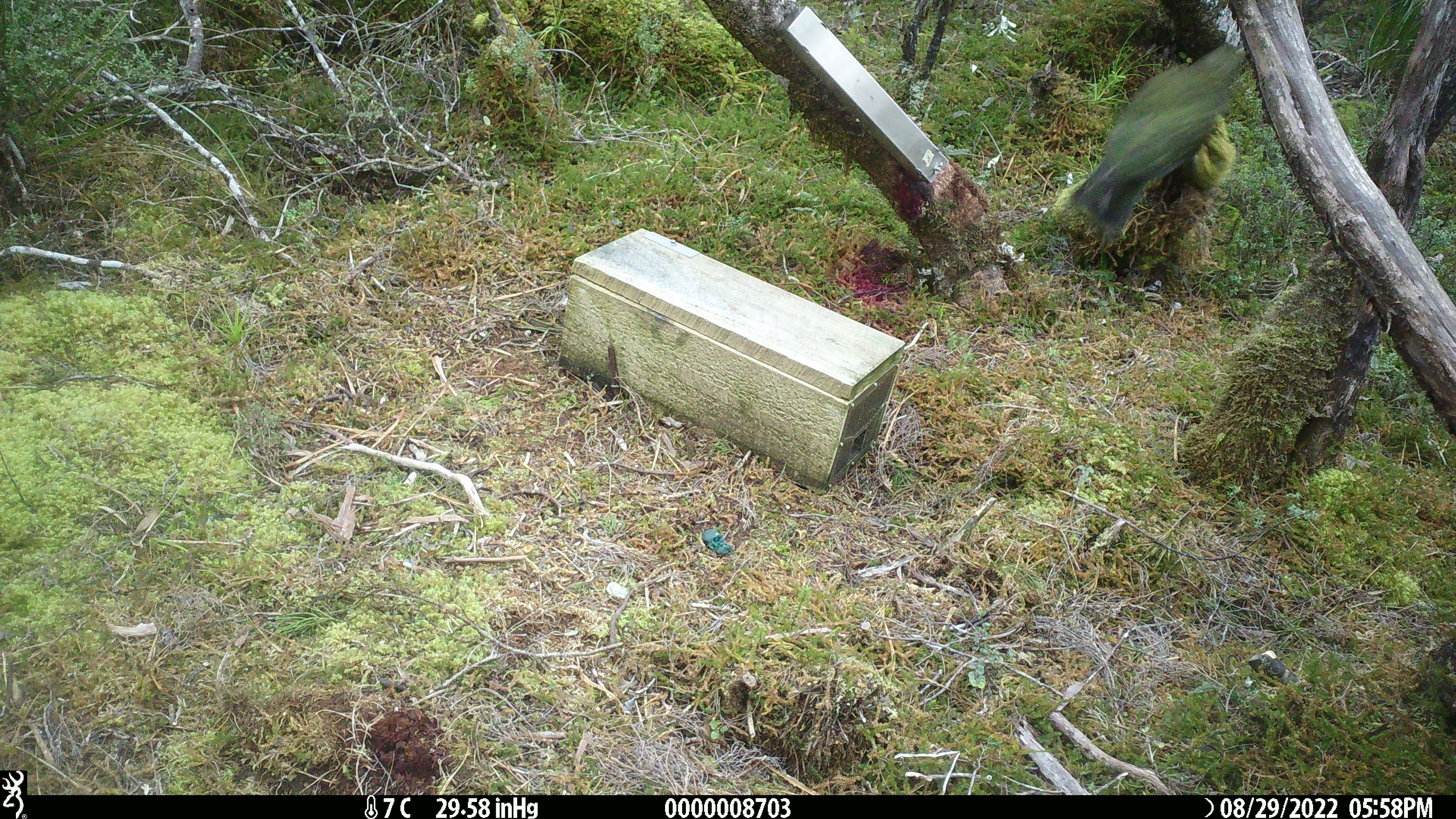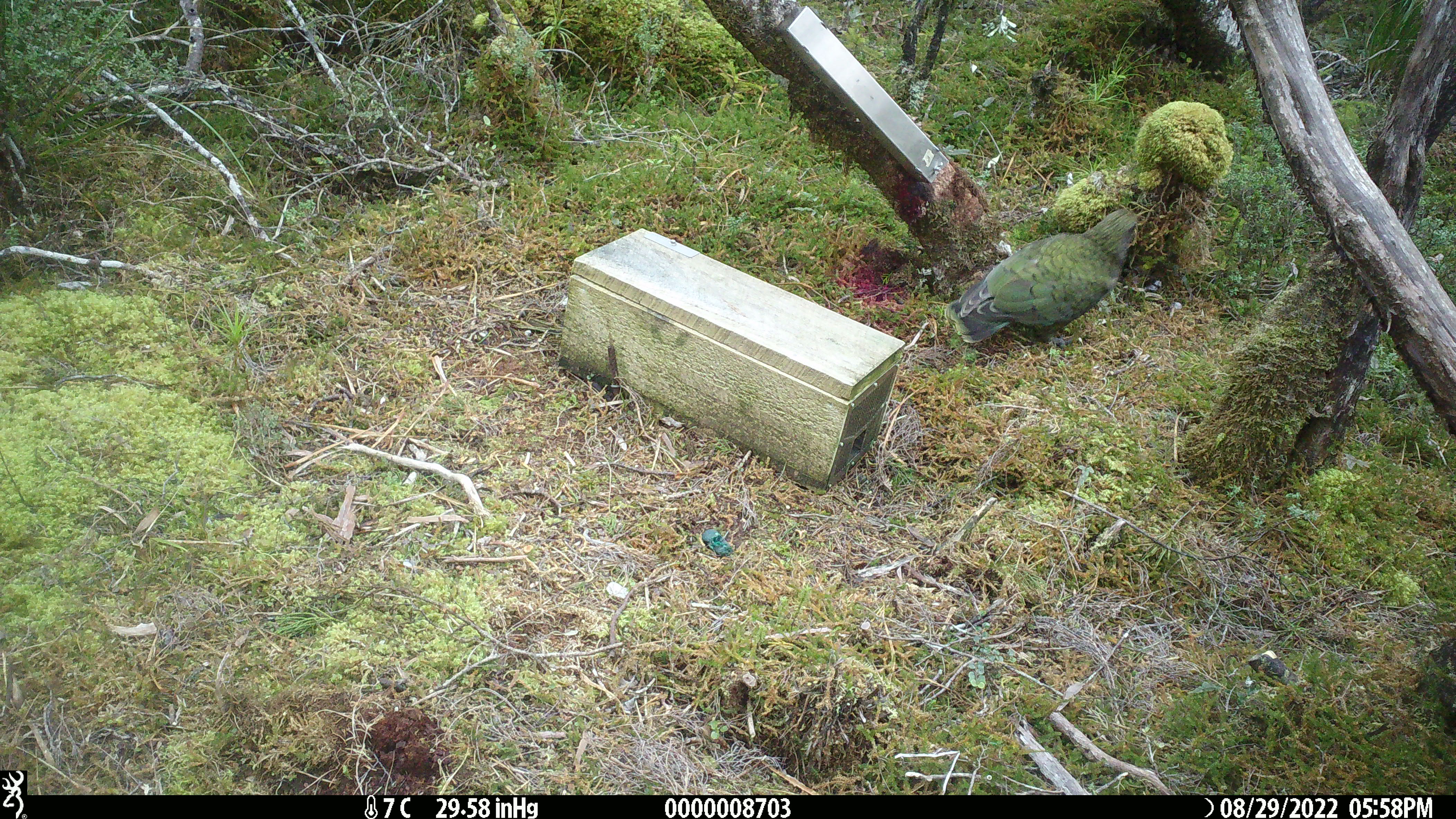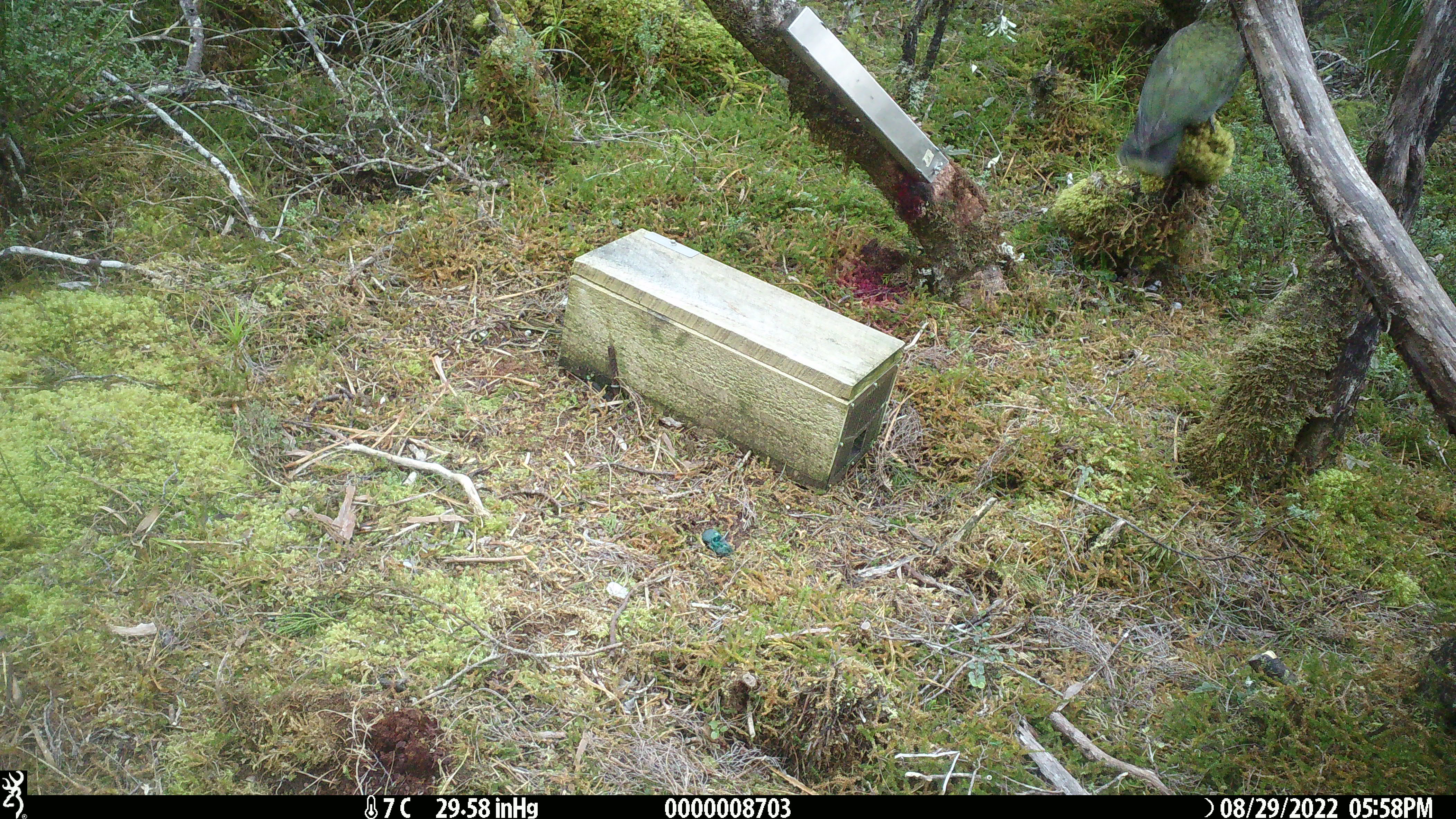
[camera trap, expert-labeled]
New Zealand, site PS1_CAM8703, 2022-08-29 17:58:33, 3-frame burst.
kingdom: Animalia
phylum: Chordata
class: Aves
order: Psittaciformes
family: Strigopidae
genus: Nestor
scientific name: Nestor notabilis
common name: kea